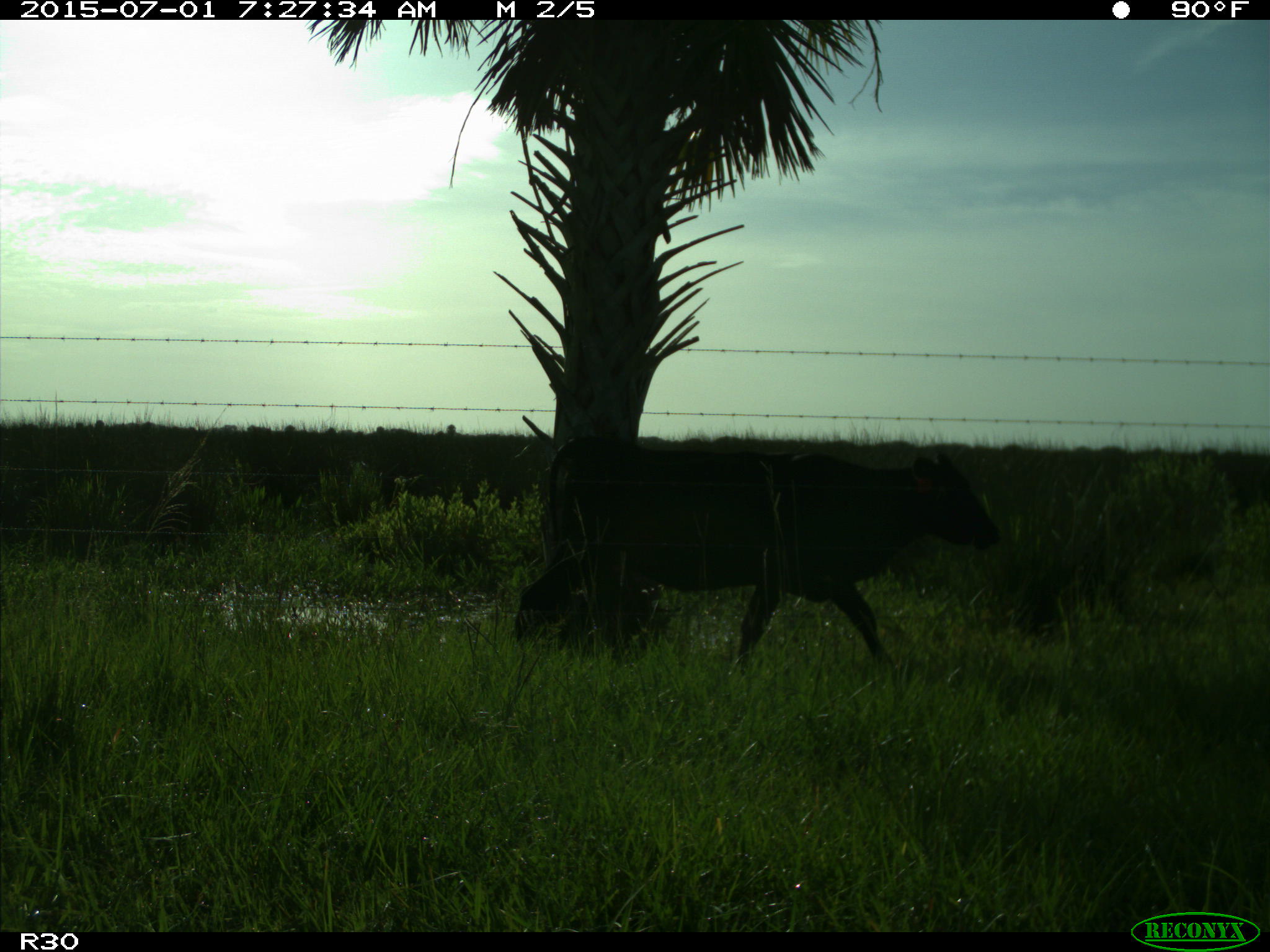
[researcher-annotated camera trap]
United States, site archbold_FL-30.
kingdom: Animalia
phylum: Chordata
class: Mammalia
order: Artiodactyla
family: Bovidae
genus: Bos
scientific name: Bos taurus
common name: domestic cow